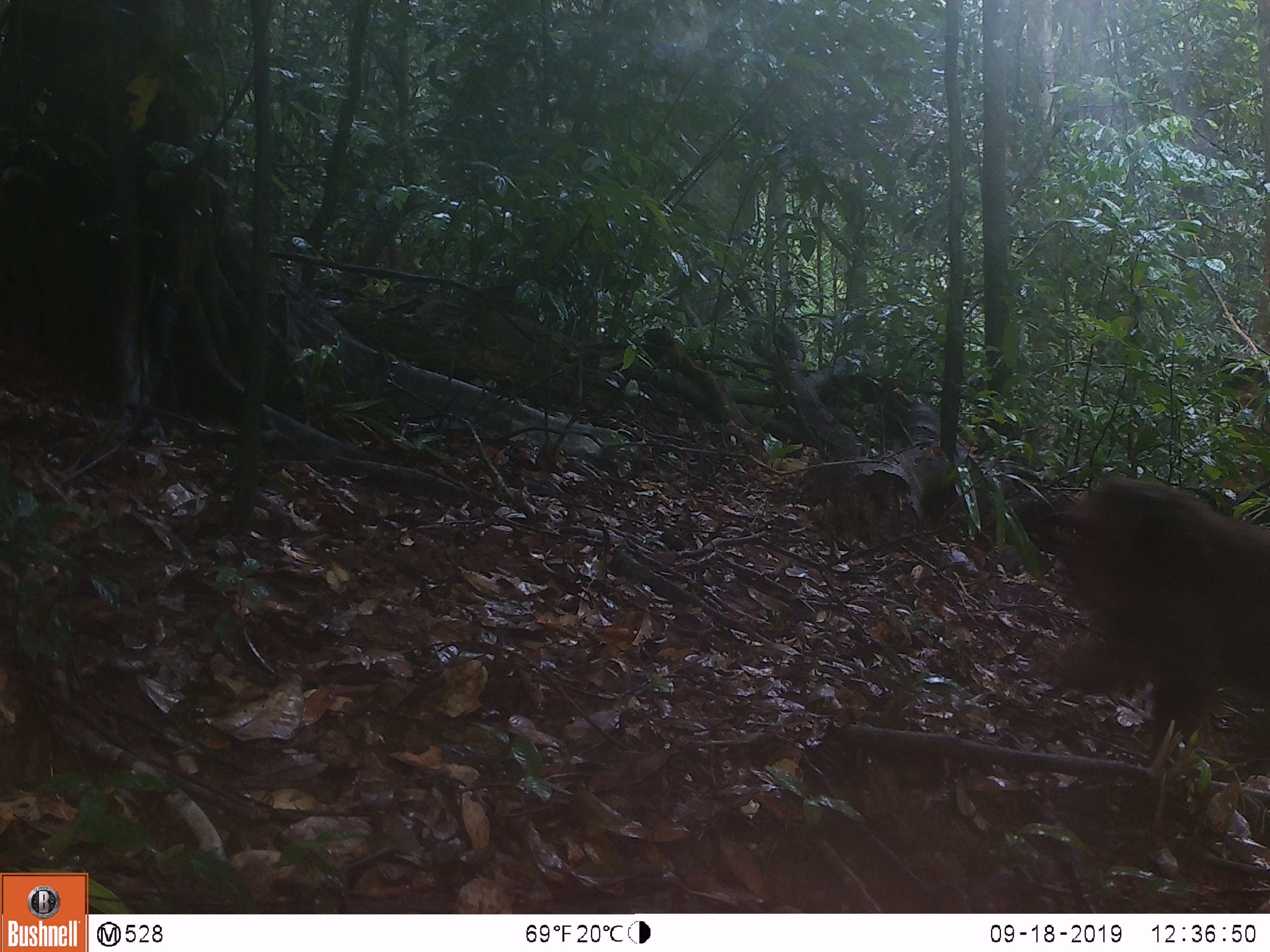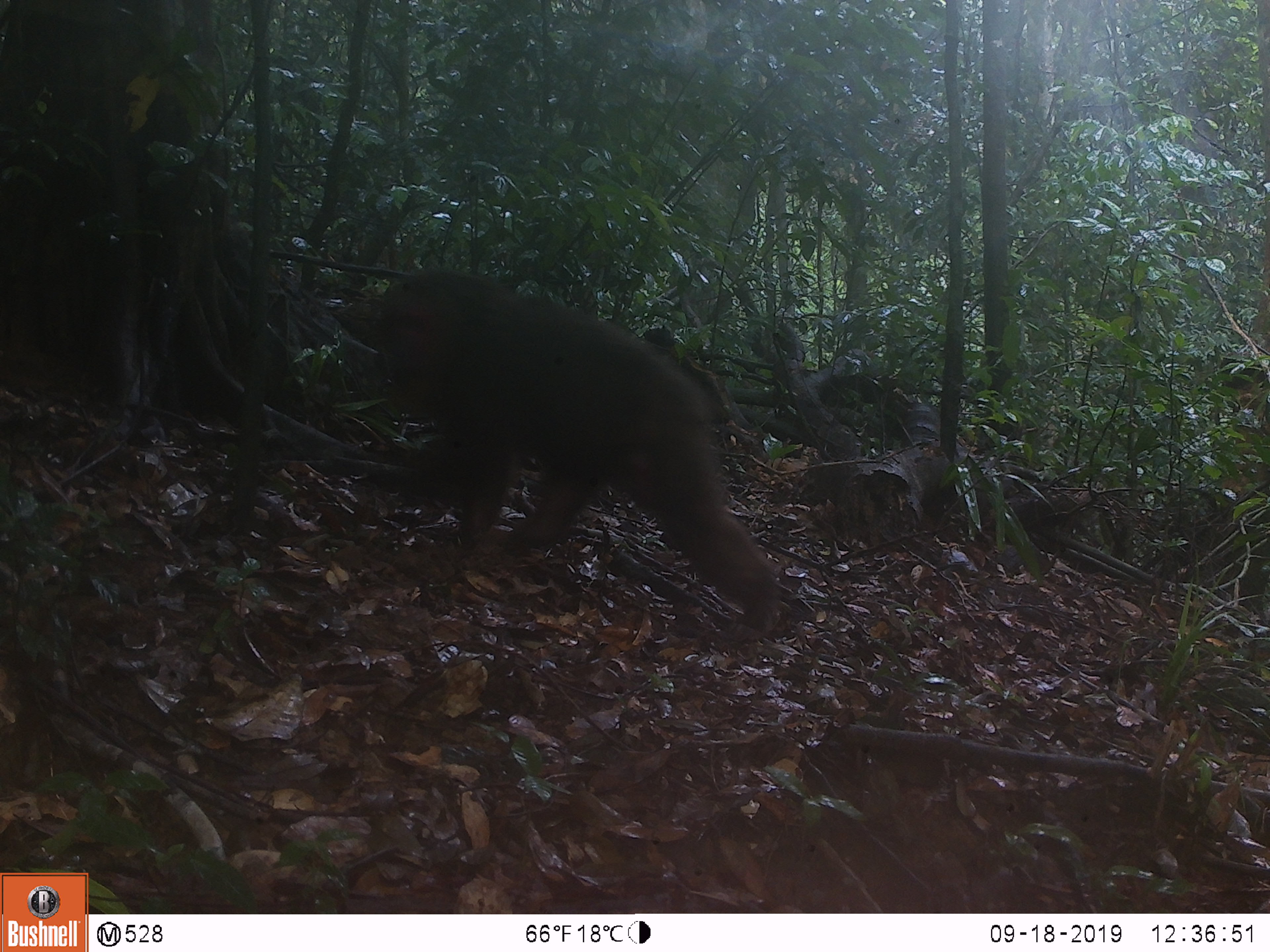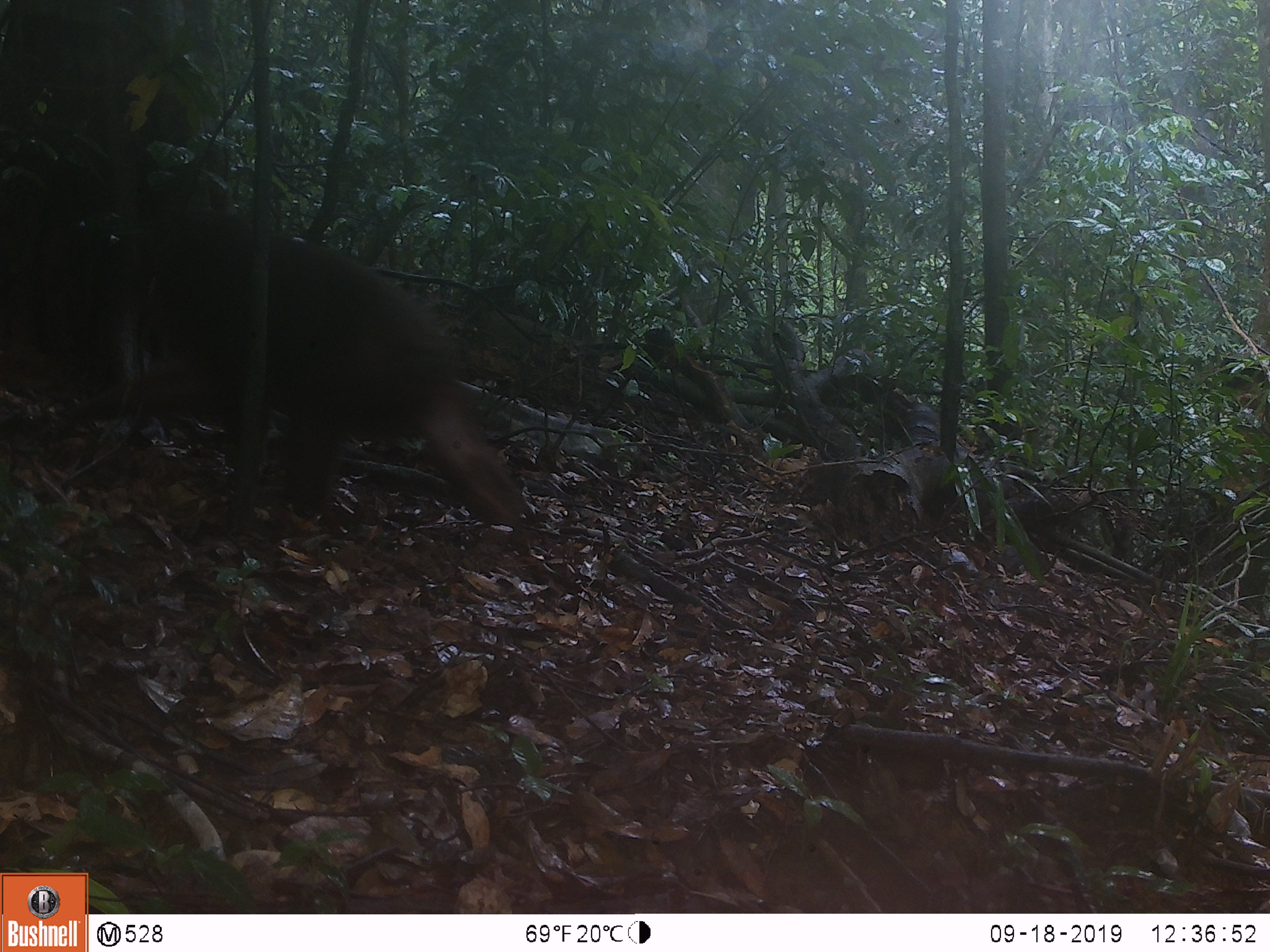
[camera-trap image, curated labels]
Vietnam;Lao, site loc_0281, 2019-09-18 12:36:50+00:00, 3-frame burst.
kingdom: Animalia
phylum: Chordata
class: Mammalia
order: Primates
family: Cercopithecidae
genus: Macaca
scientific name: Macaca arctoides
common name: stump-tailed macaque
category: stump tailed macaque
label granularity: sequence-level